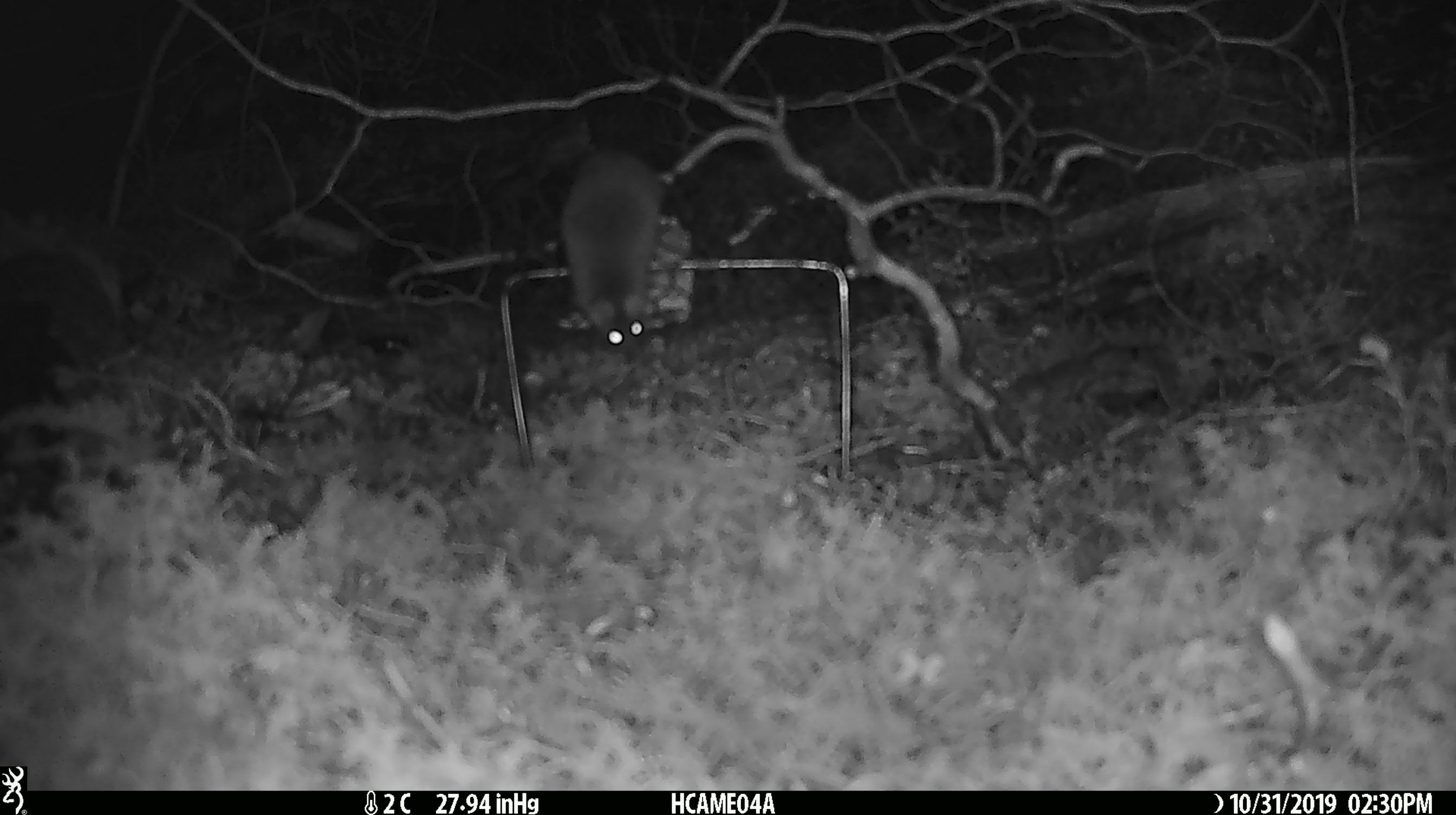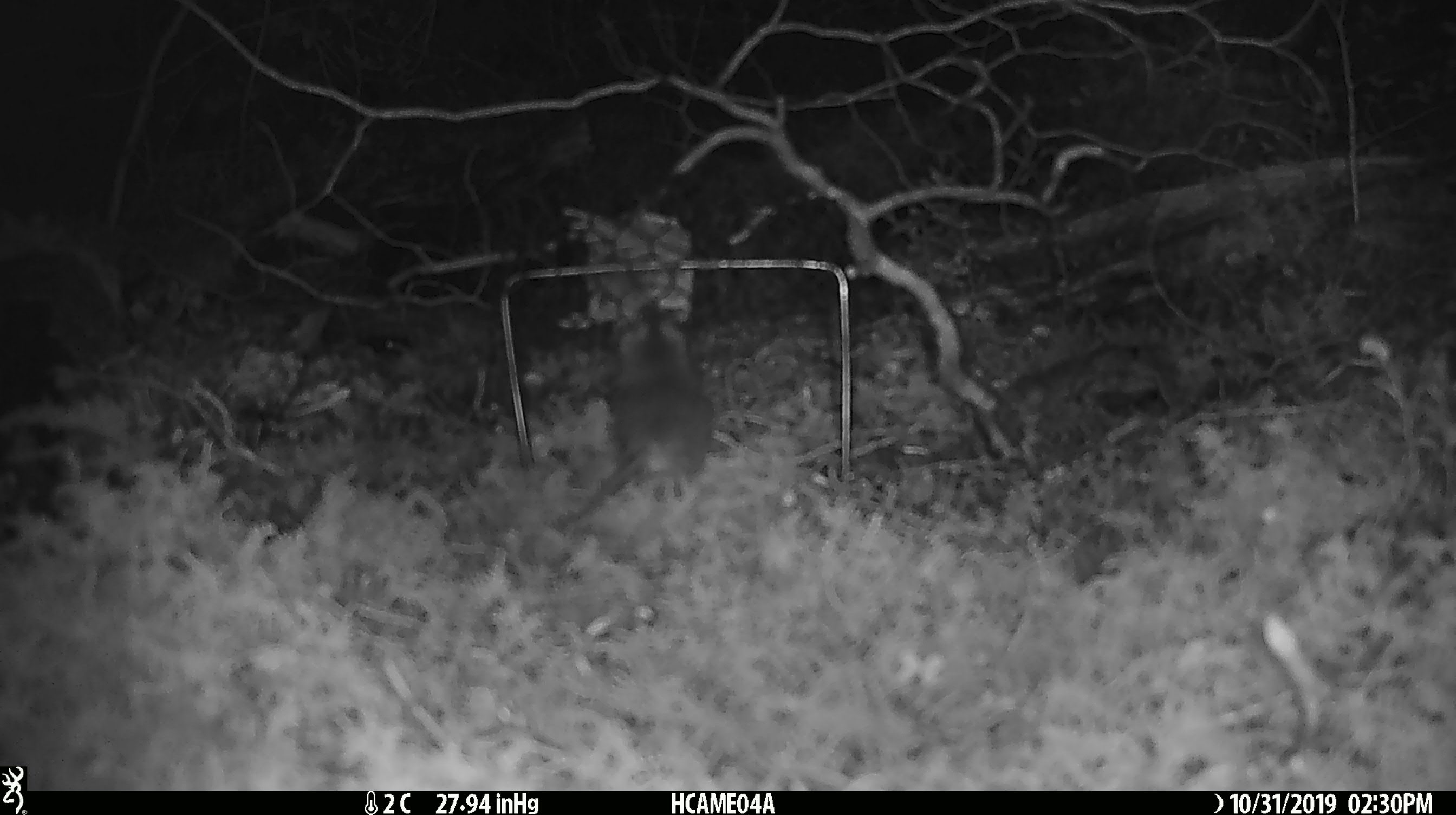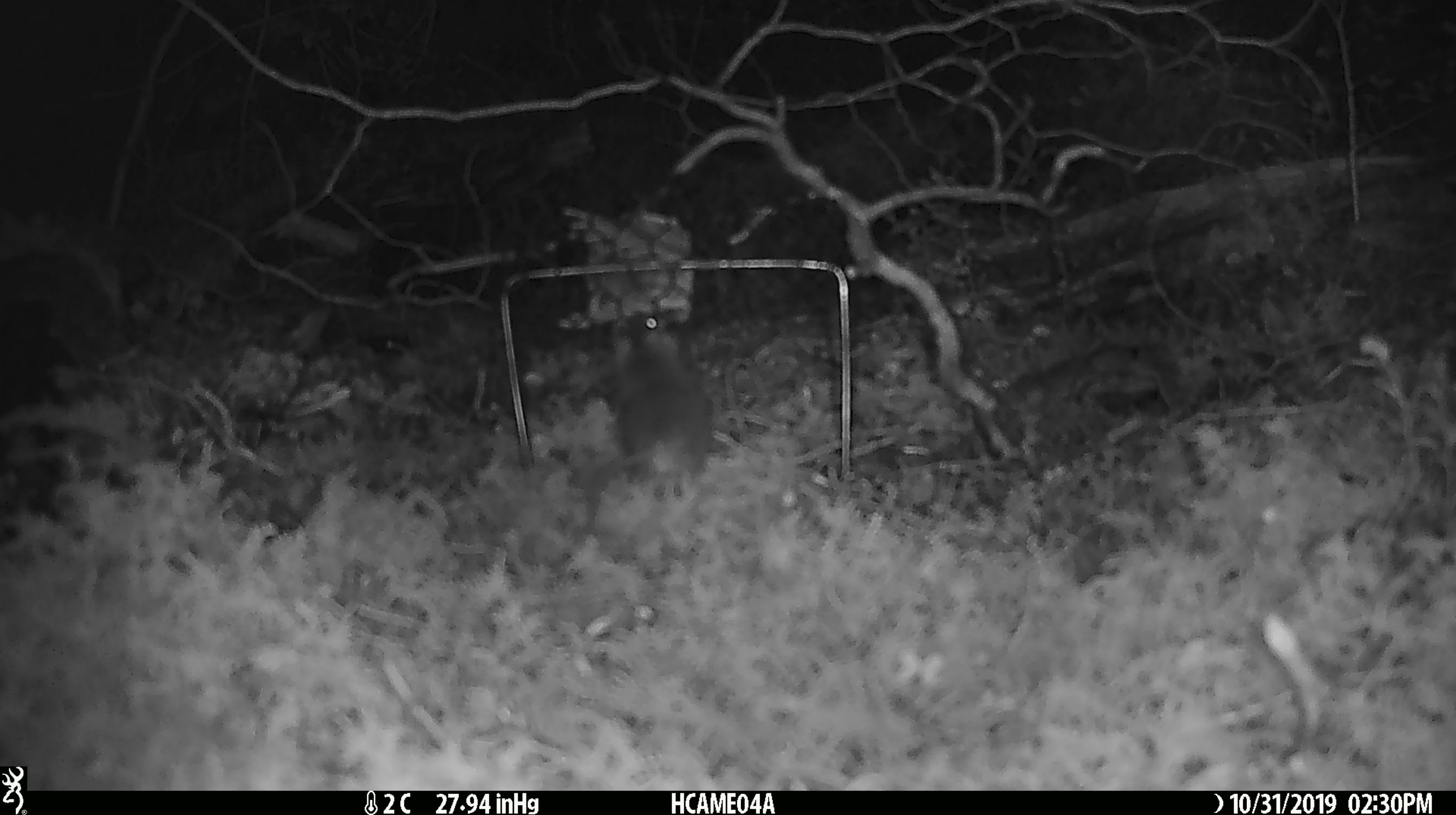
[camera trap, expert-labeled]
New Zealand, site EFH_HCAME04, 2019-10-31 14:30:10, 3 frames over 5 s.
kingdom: Animalia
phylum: Chordata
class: Mammalia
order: Rodentia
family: Muridae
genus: Mus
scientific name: Mus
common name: mouse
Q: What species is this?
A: Mouse (Mus).